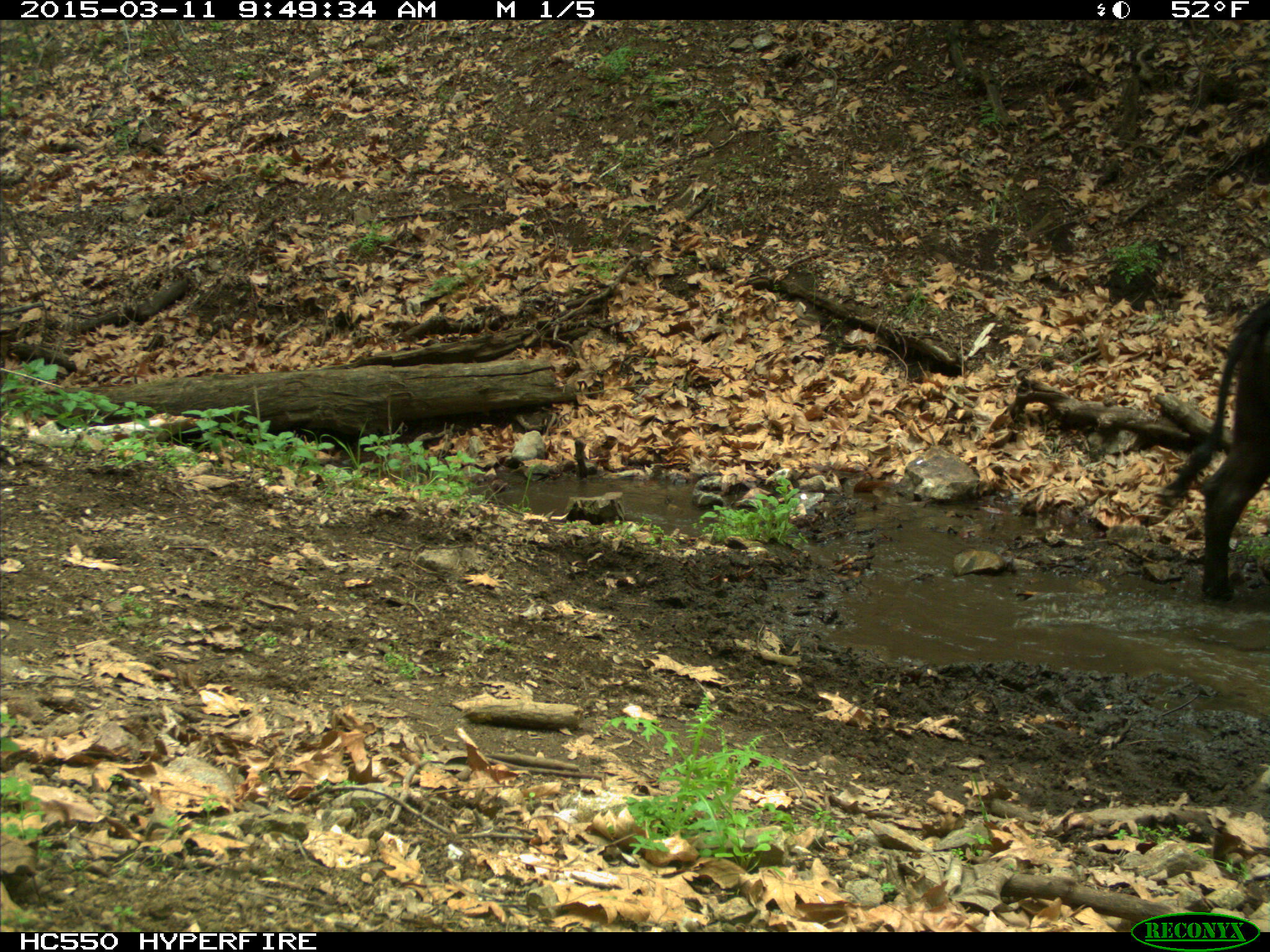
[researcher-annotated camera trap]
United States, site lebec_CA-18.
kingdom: Animalia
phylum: Chordata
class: Mammalia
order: Artiodactyla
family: Bovidae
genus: Bos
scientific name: Bos taurus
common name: domestic cow